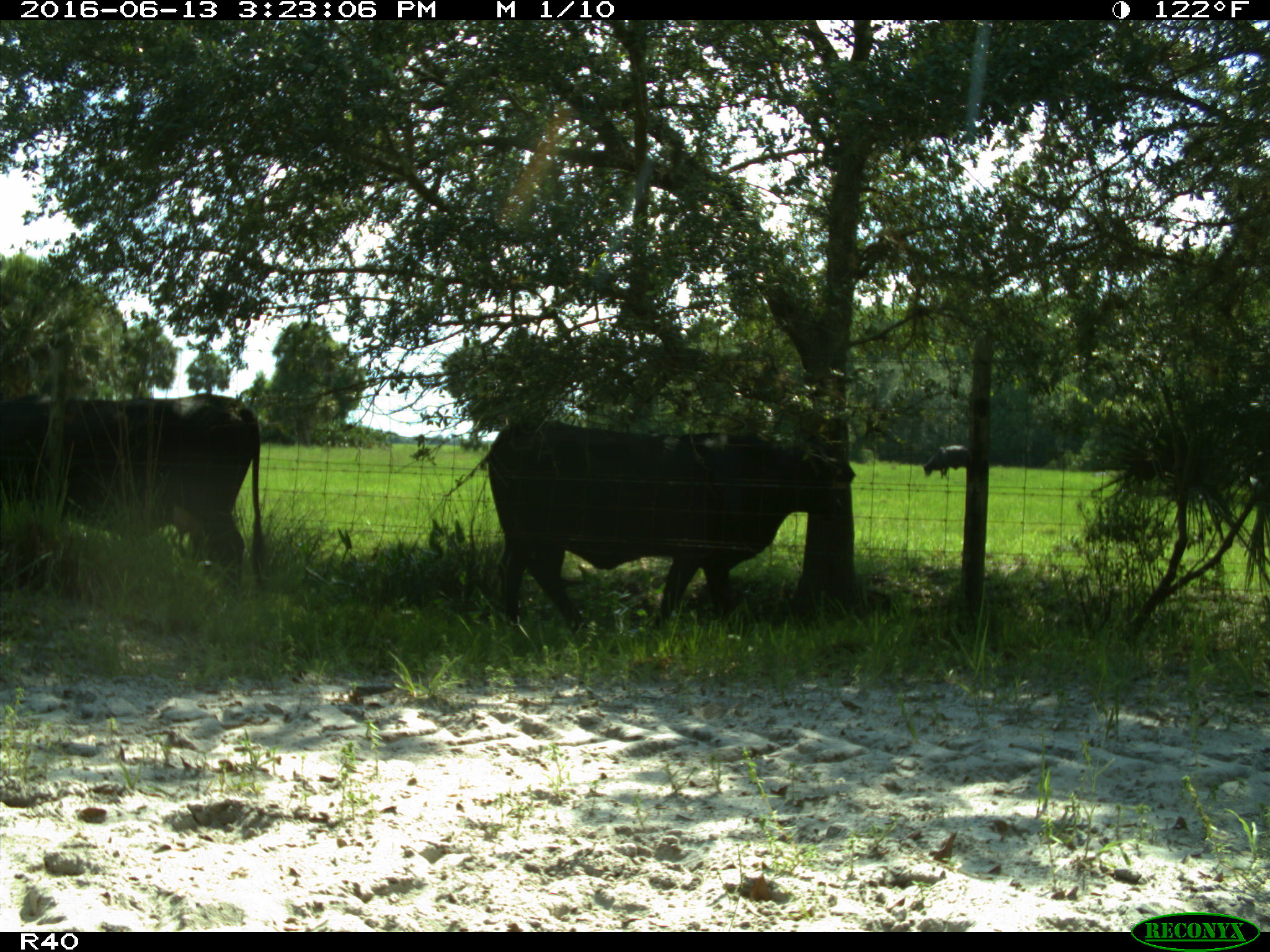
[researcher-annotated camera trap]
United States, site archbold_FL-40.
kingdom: Animalia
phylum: Chordata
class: Mammalia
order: Artiodactyla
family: Bovidae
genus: Bos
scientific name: Bos taurus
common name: domestic cow